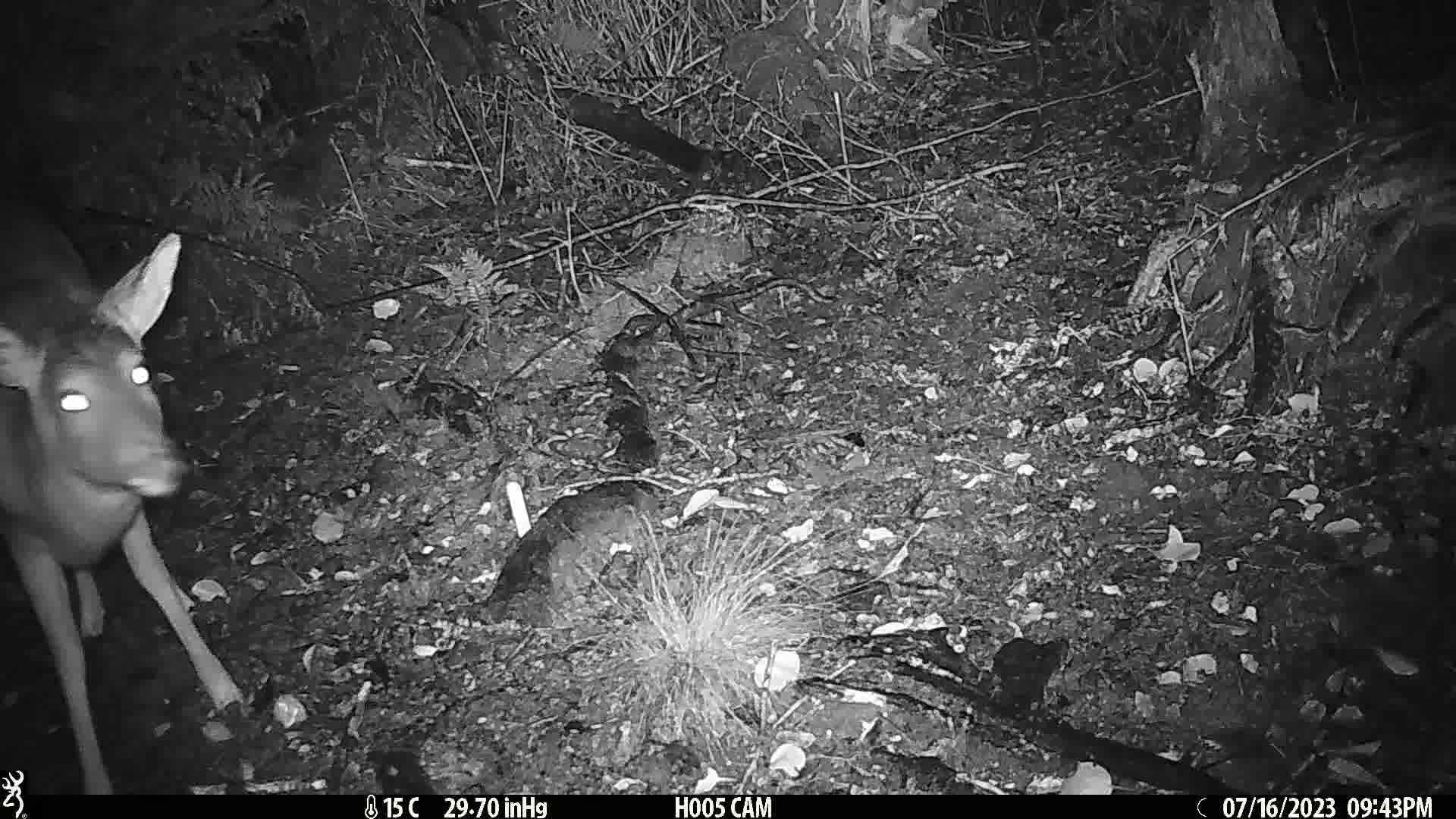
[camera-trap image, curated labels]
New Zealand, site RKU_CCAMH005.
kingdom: Animalia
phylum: Chordata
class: Mammalia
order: Artiodactyla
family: Cervidae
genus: Odocoileus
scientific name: Odocoileus virginianus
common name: white-tailed deer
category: white tailed deer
White tailed deer (white-tailed deer) (Odocoileus virginianus).